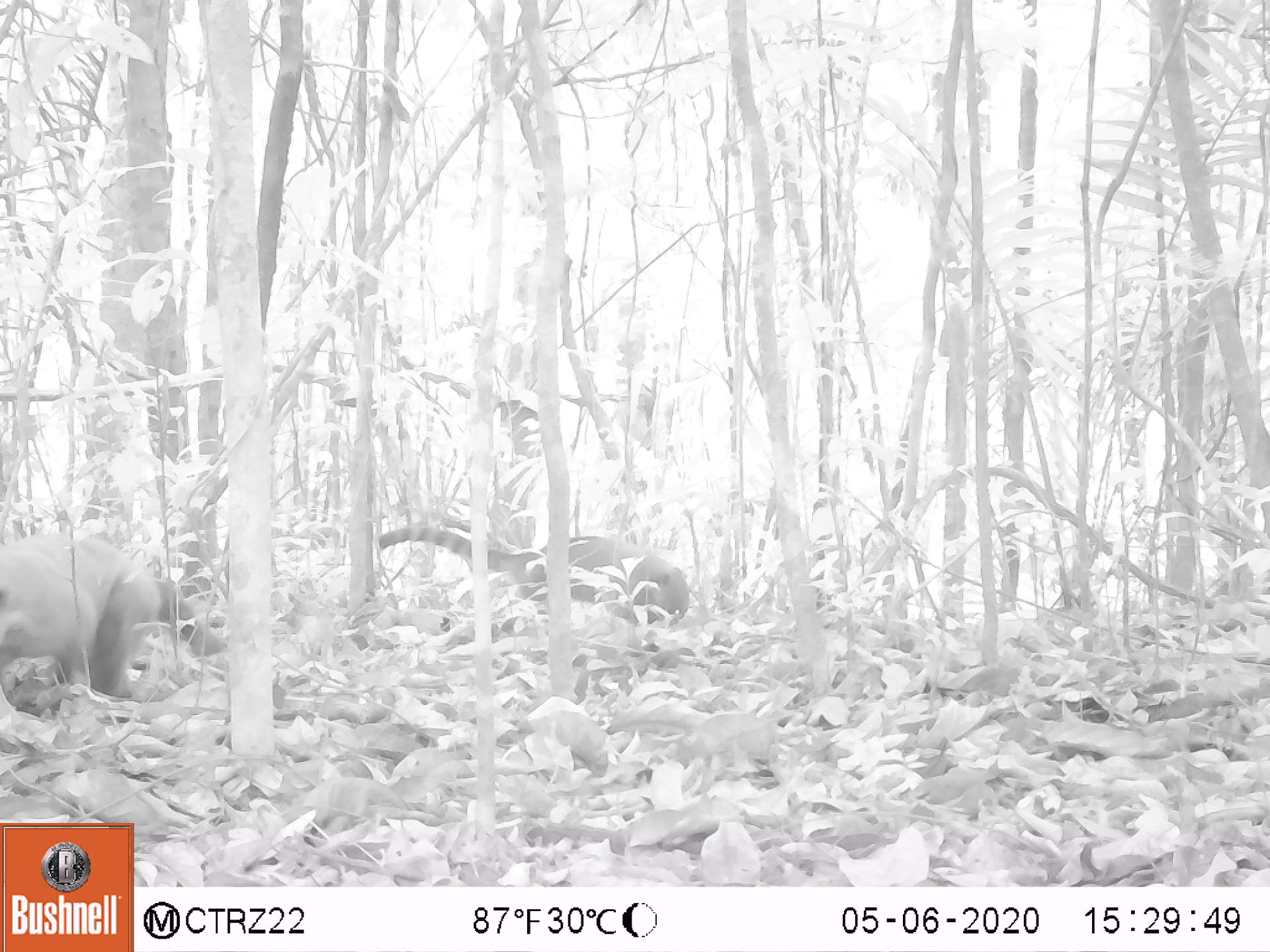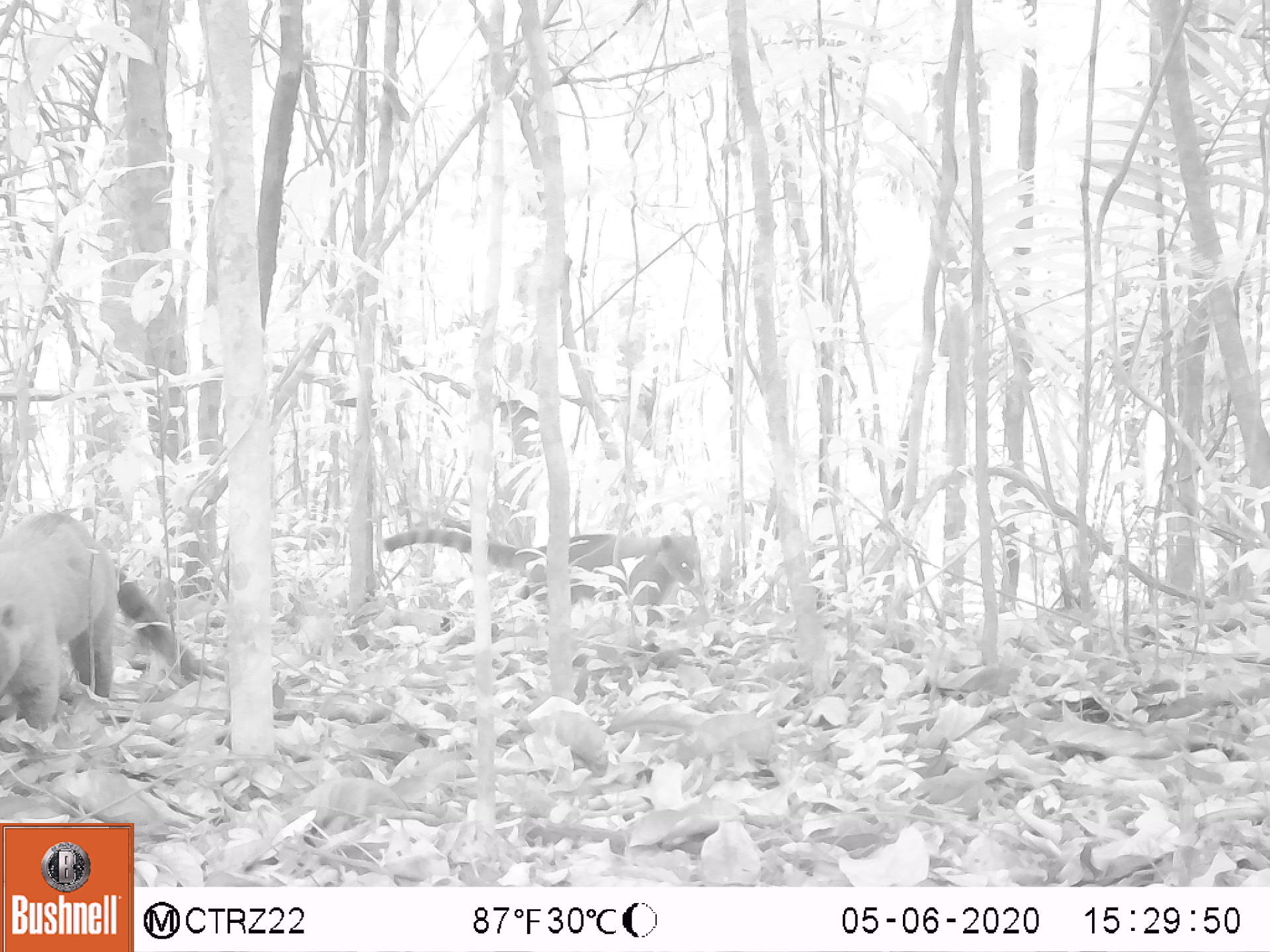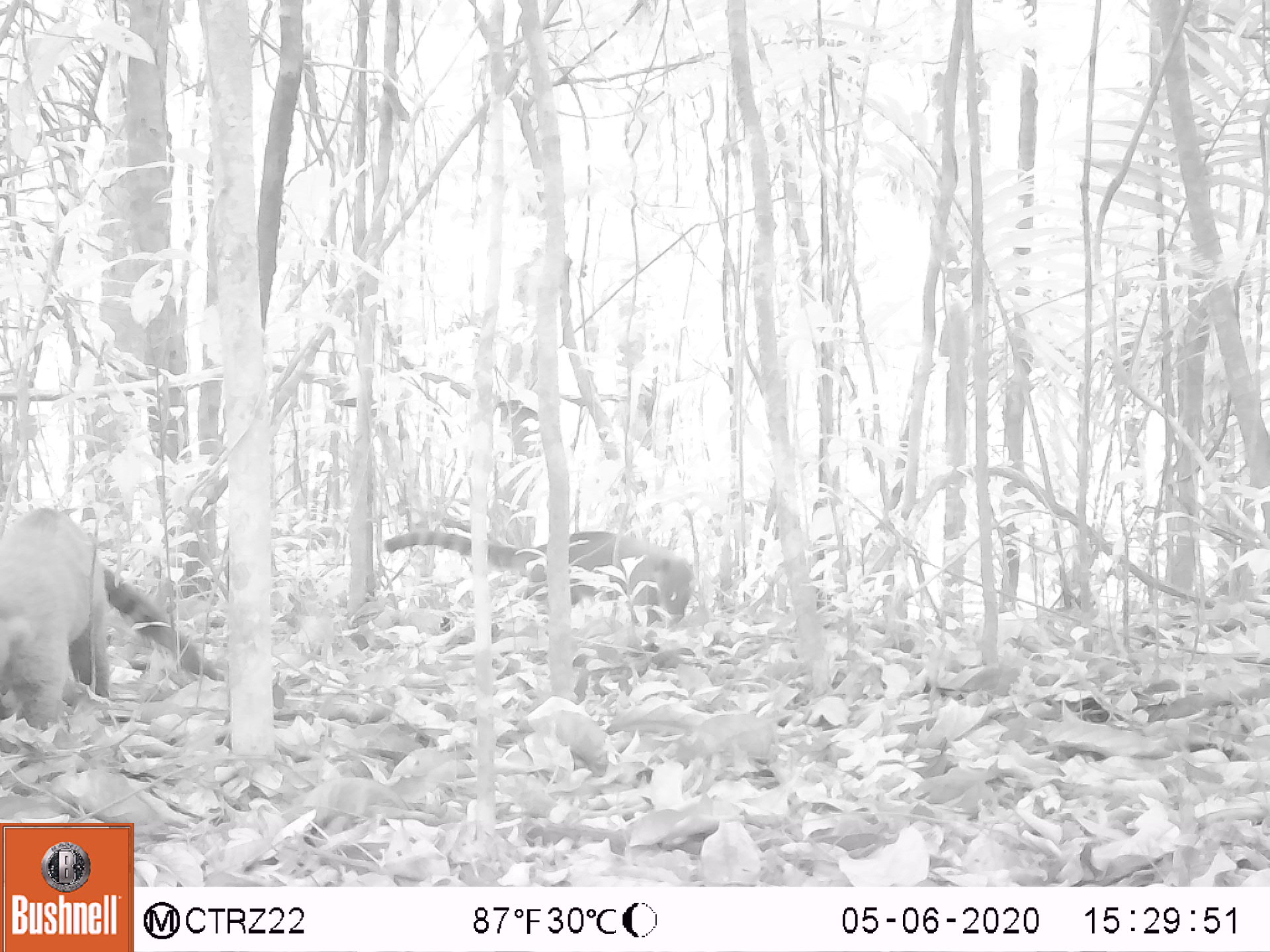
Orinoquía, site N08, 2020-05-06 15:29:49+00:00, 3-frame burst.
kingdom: Animalia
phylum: Chordata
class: Mammalia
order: Carnivora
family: Procyonidae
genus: Nasua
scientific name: Nasua nasua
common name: south american coati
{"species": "south american coati (Nasua nasua)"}